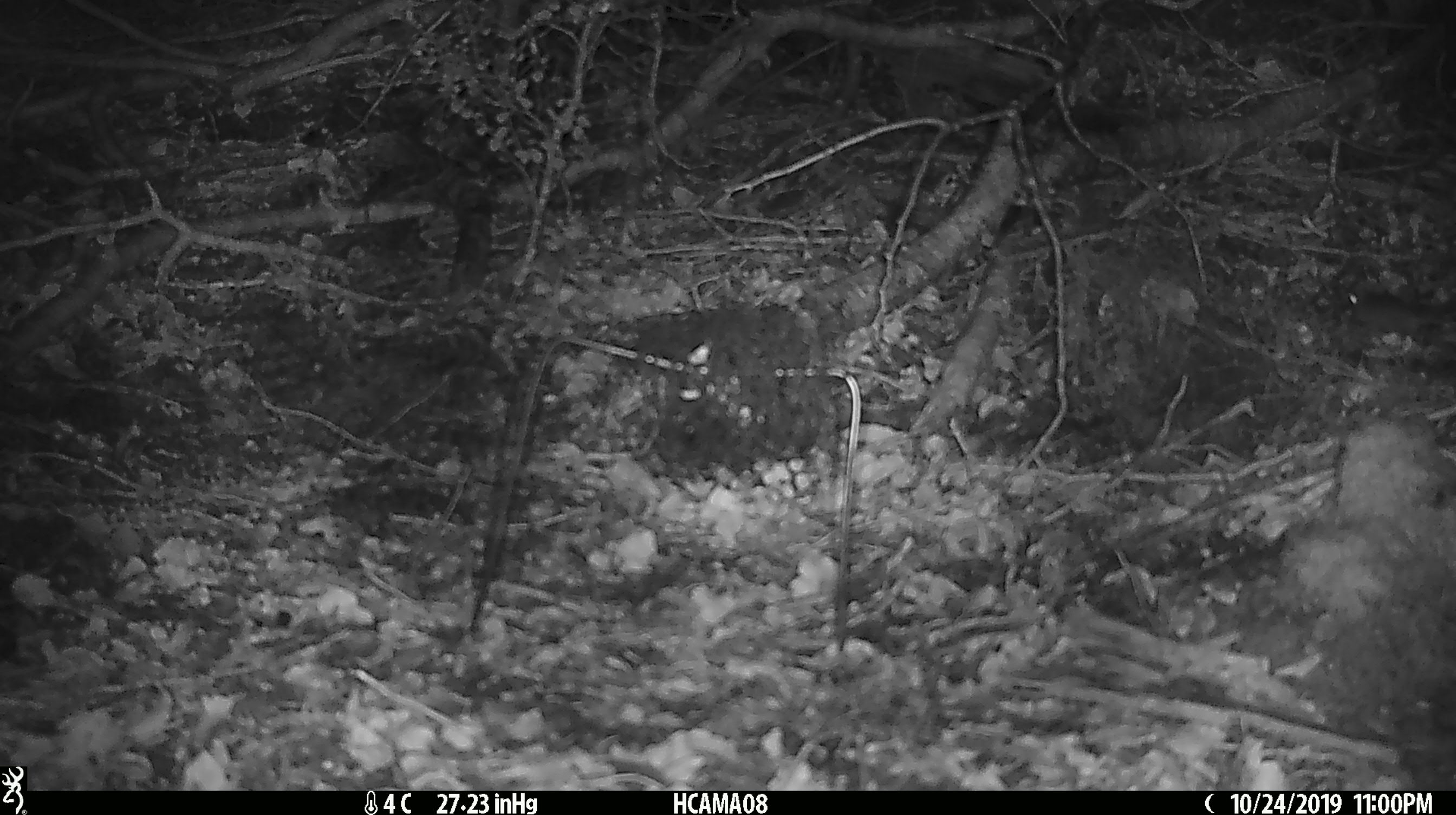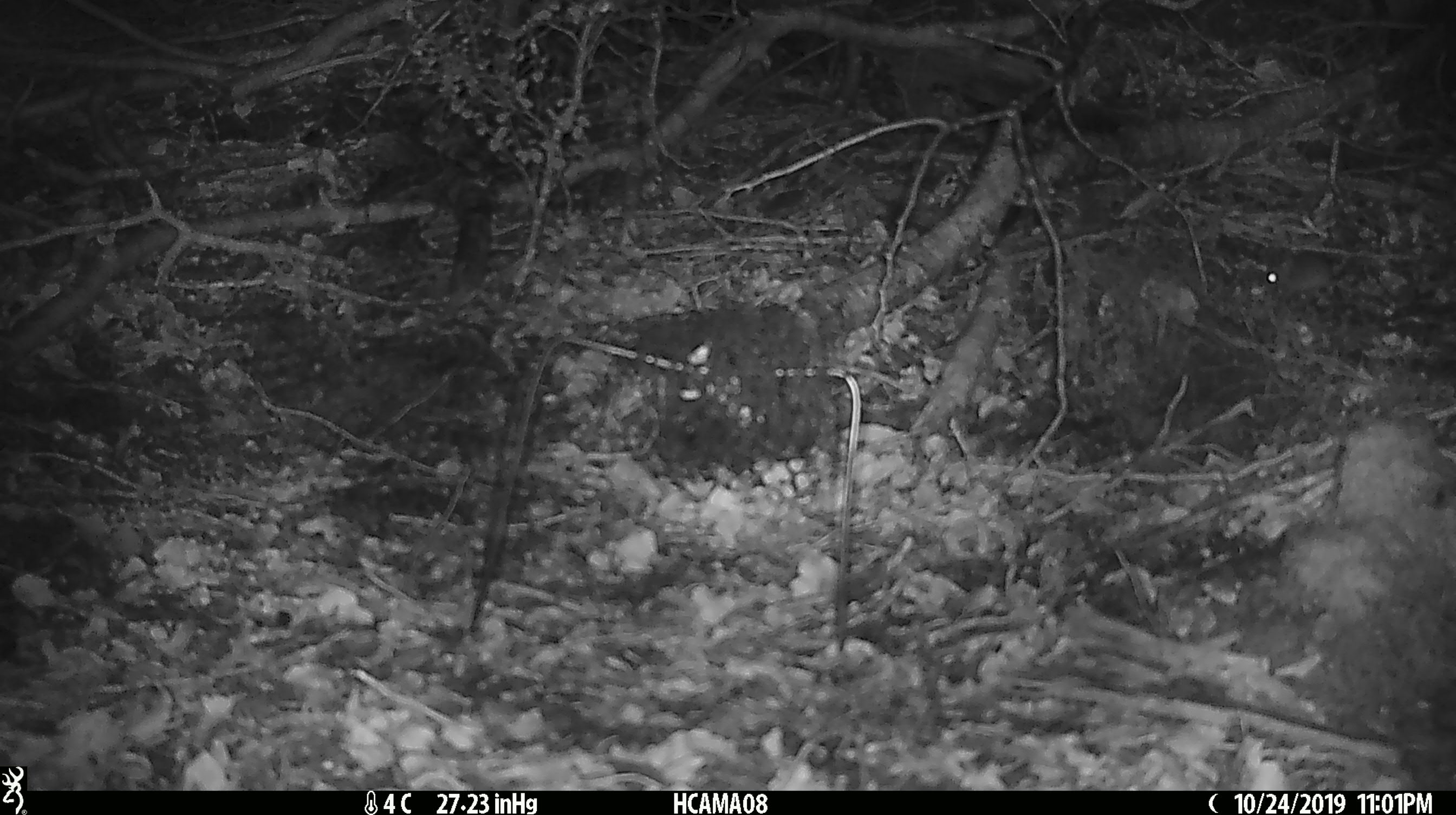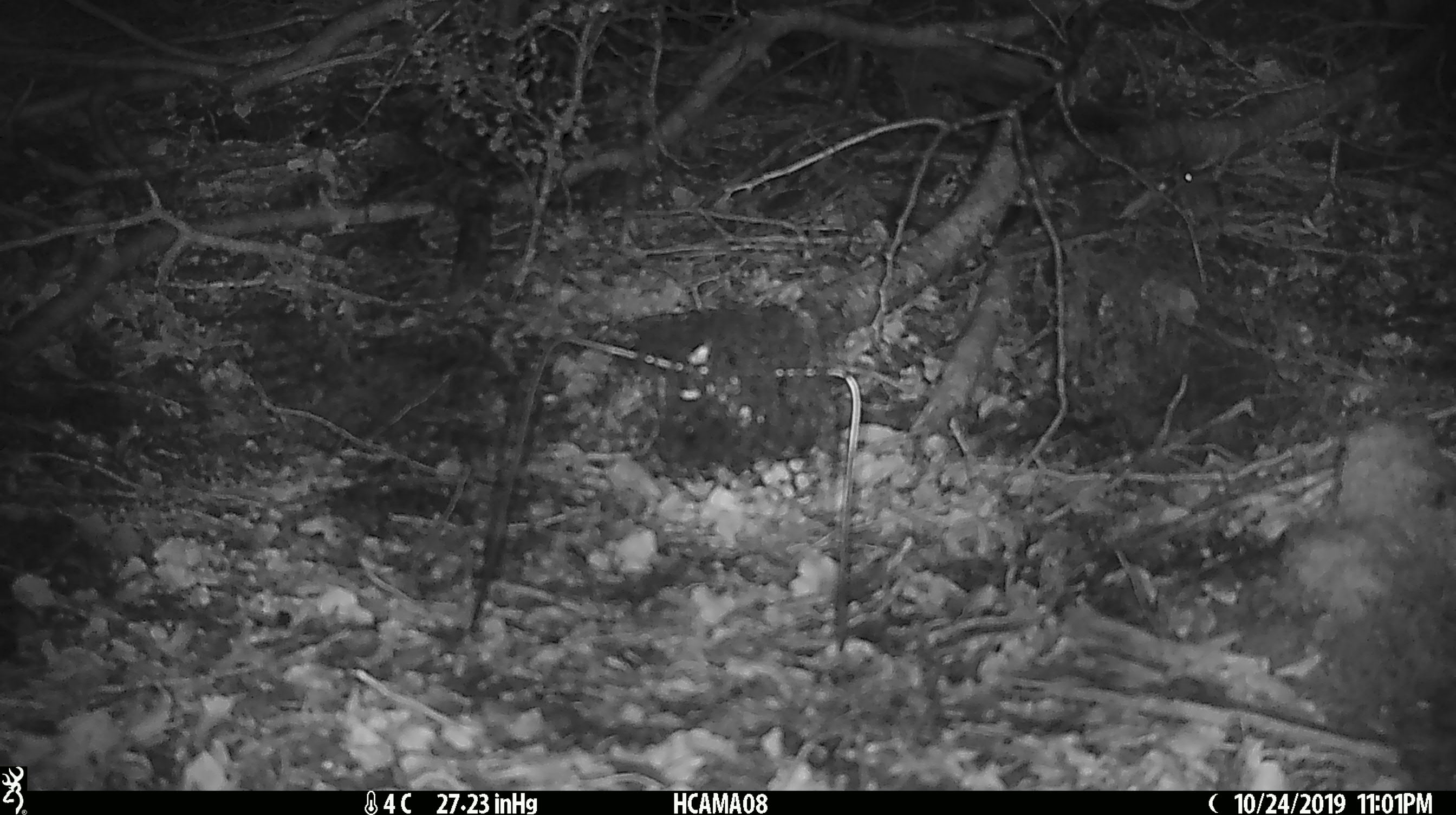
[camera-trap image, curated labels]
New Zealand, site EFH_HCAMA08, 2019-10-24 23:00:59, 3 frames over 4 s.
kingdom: Animalia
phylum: Chordata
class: Mammalia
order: Rodentia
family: Muridae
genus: Mus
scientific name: Mus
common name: mouse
Mouse (Mus).